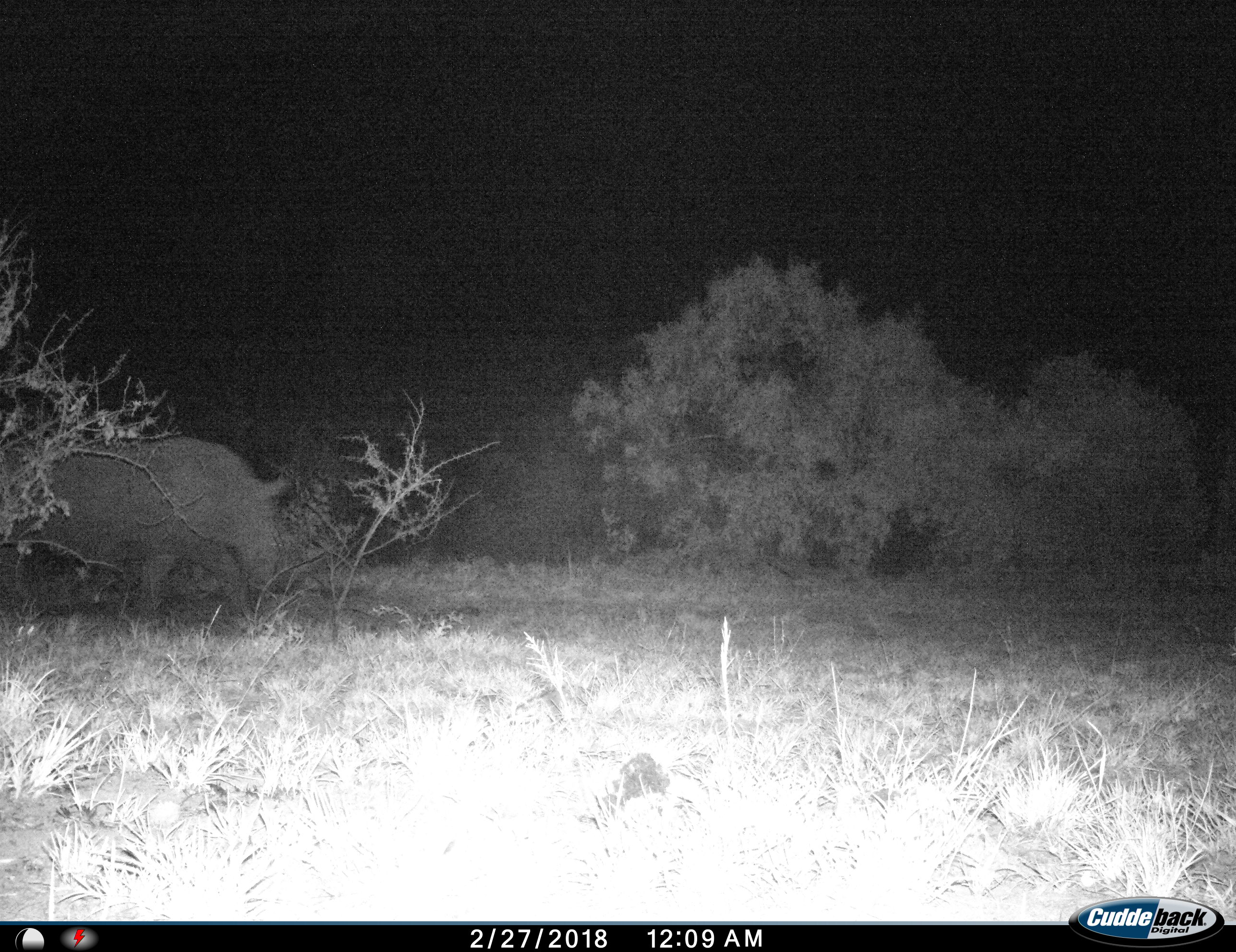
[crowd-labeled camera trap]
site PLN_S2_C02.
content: unidentified animal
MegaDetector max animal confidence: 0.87